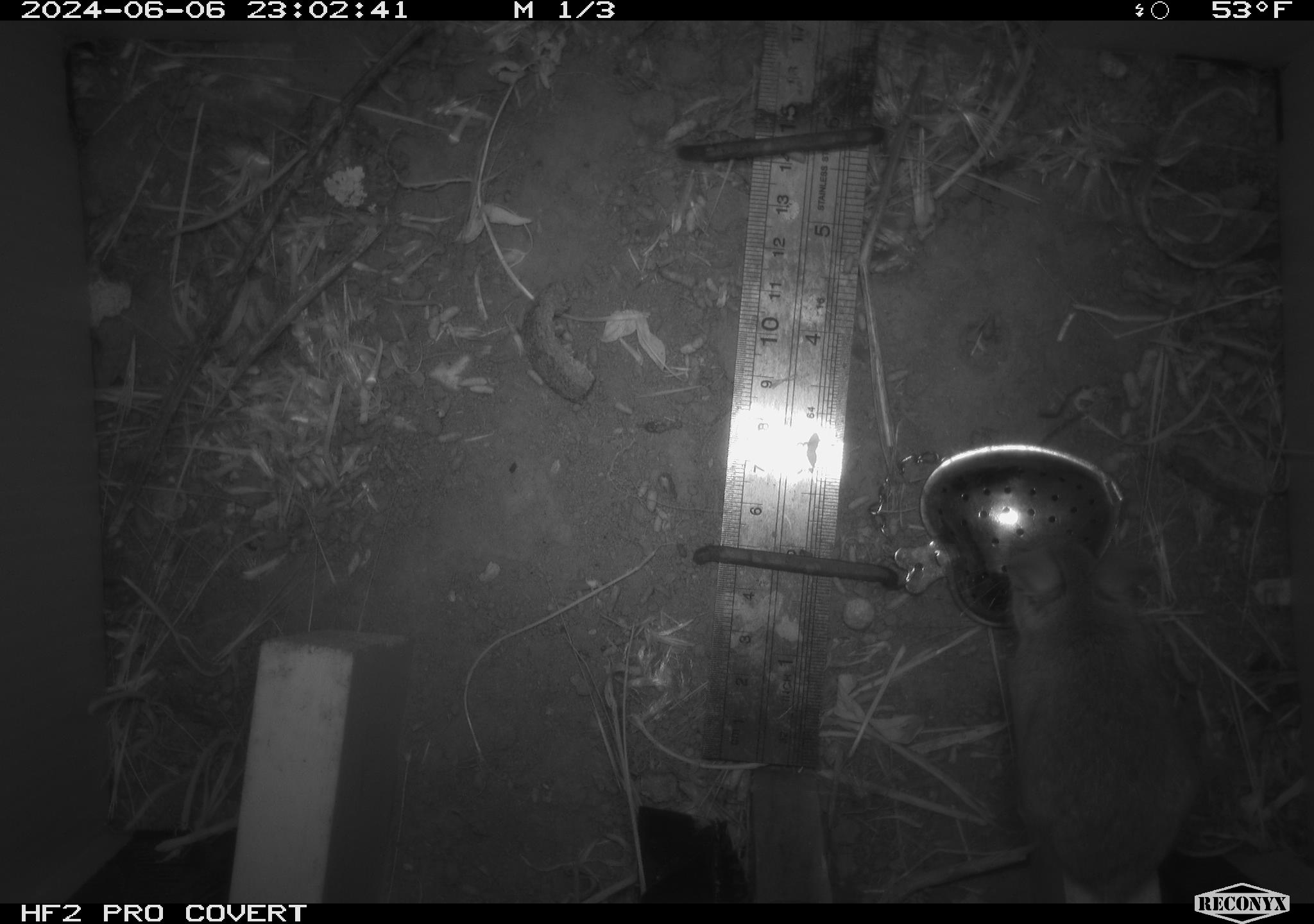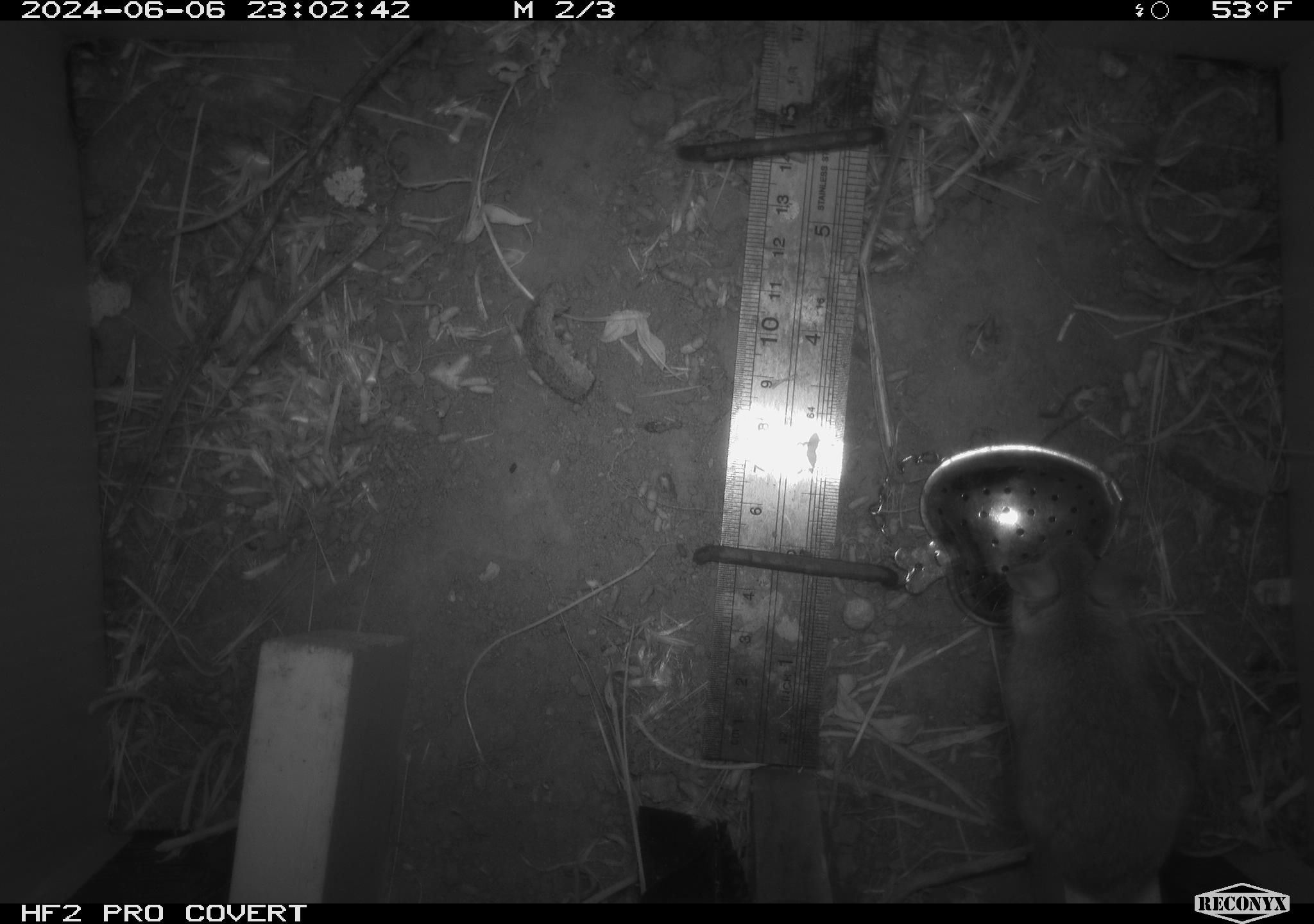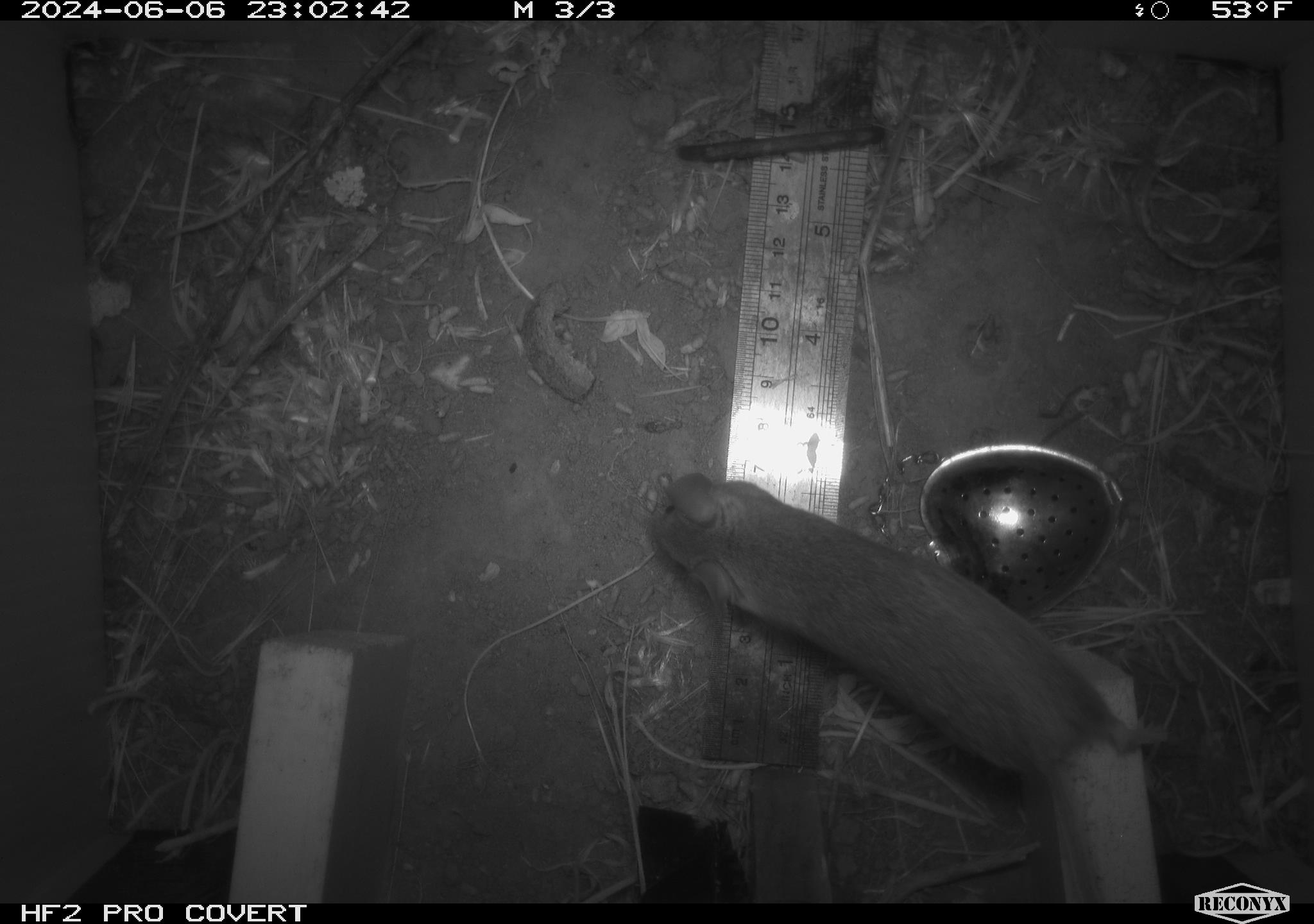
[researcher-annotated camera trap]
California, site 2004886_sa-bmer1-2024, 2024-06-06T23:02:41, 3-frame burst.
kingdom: Animalia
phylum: Chordata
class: Mammalia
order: Rodentia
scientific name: Rodentia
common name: mouse species